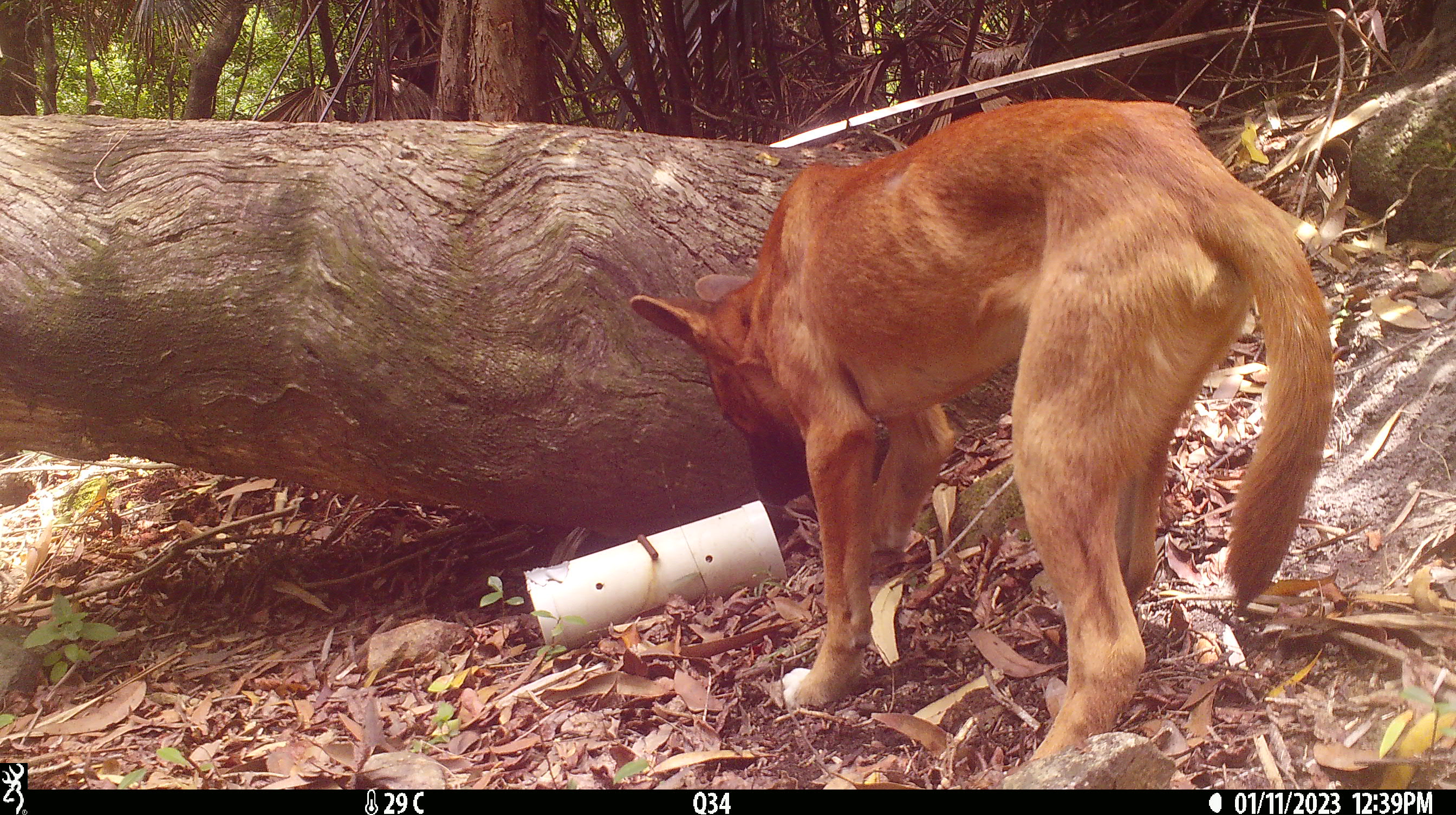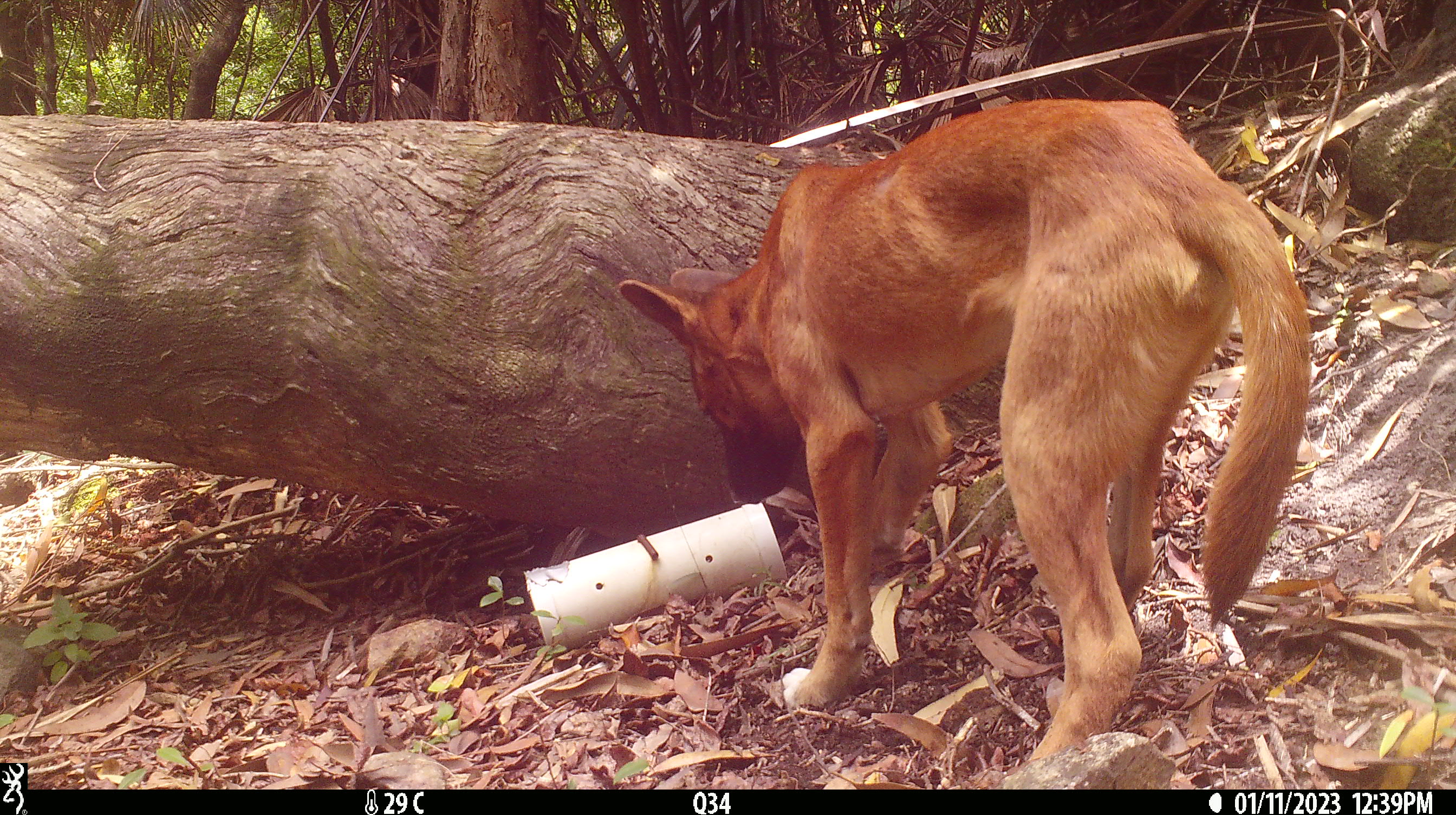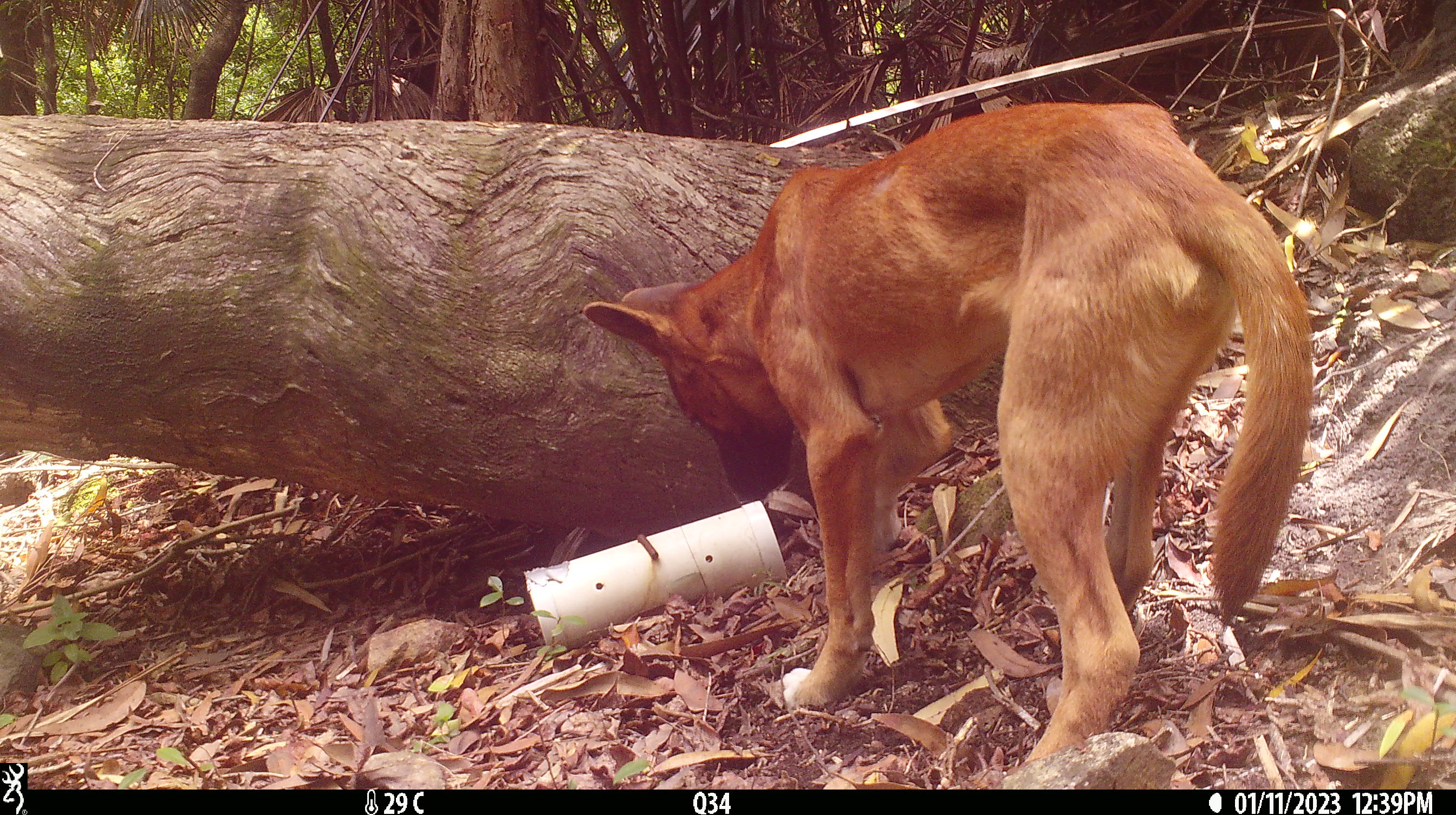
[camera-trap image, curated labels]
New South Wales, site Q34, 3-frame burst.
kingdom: Animalia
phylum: Chordata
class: Mammalia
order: Carnivora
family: Canidae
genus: Canis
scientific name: Canis familiaris dingo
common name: dingo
Dingo (Canis familiaris dingo).